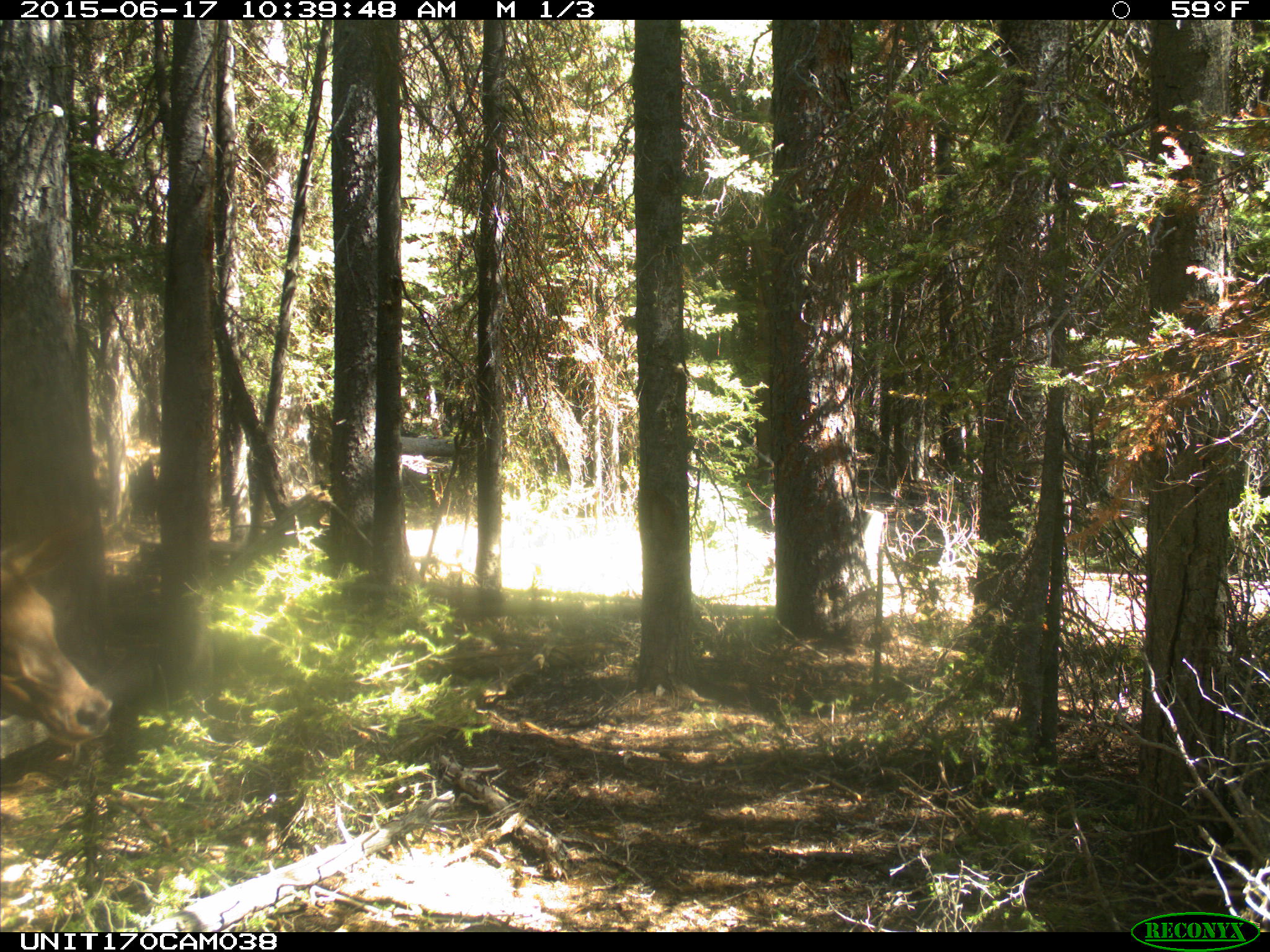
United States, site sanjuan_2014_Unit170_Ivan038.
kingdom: Animalia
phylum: Chordata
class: Mammalia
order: Artiodactyla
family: Cervidae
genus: Cervus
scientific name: Cervus elaphus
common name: red deer